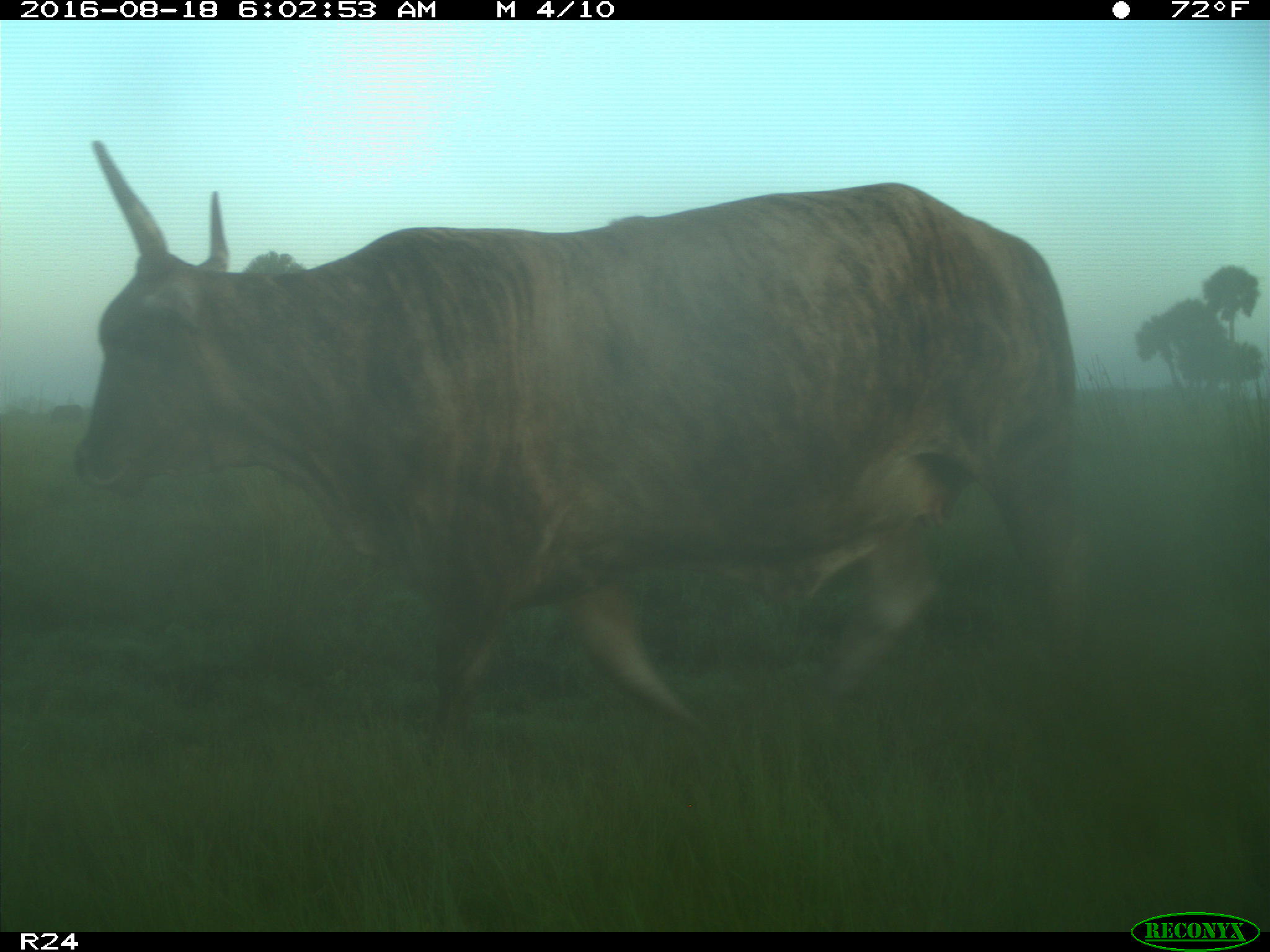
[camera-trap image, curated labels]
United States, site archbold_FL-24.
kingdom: Animalia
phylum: Chordata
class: Mammalia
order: Artiodactyla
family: Bovidae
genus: Bos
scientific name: Bos taurus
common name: domestic cow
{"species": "Bos taurus (domestic cow)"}